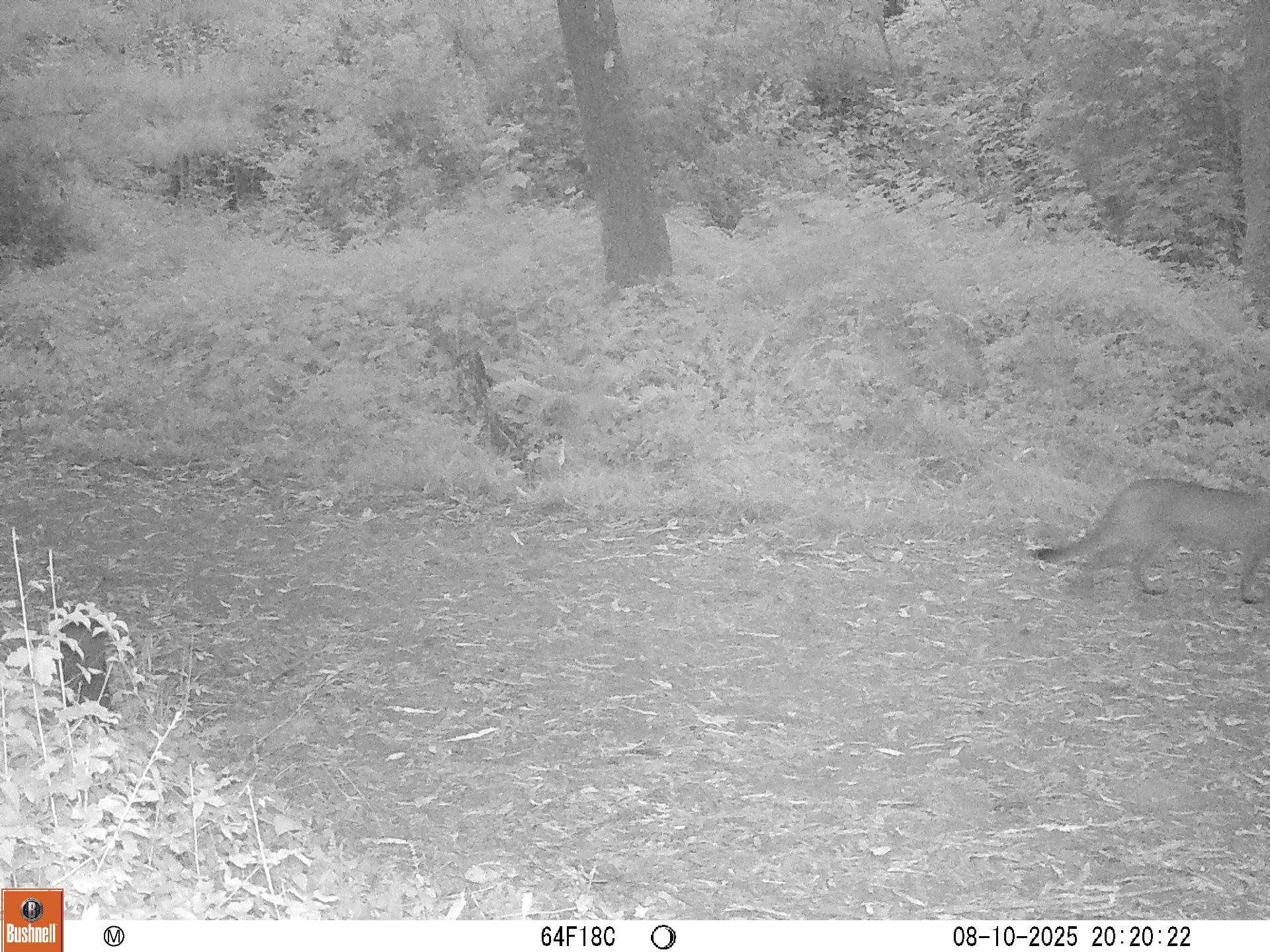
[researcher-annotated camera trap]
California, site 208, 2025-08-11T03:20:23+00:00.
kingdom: Animalia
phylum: Chordata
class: Mammalia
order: Carnivora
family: Felidae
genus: Puma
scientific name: Puma concolor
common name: puma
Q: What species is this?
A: Puma (Puma concolor).